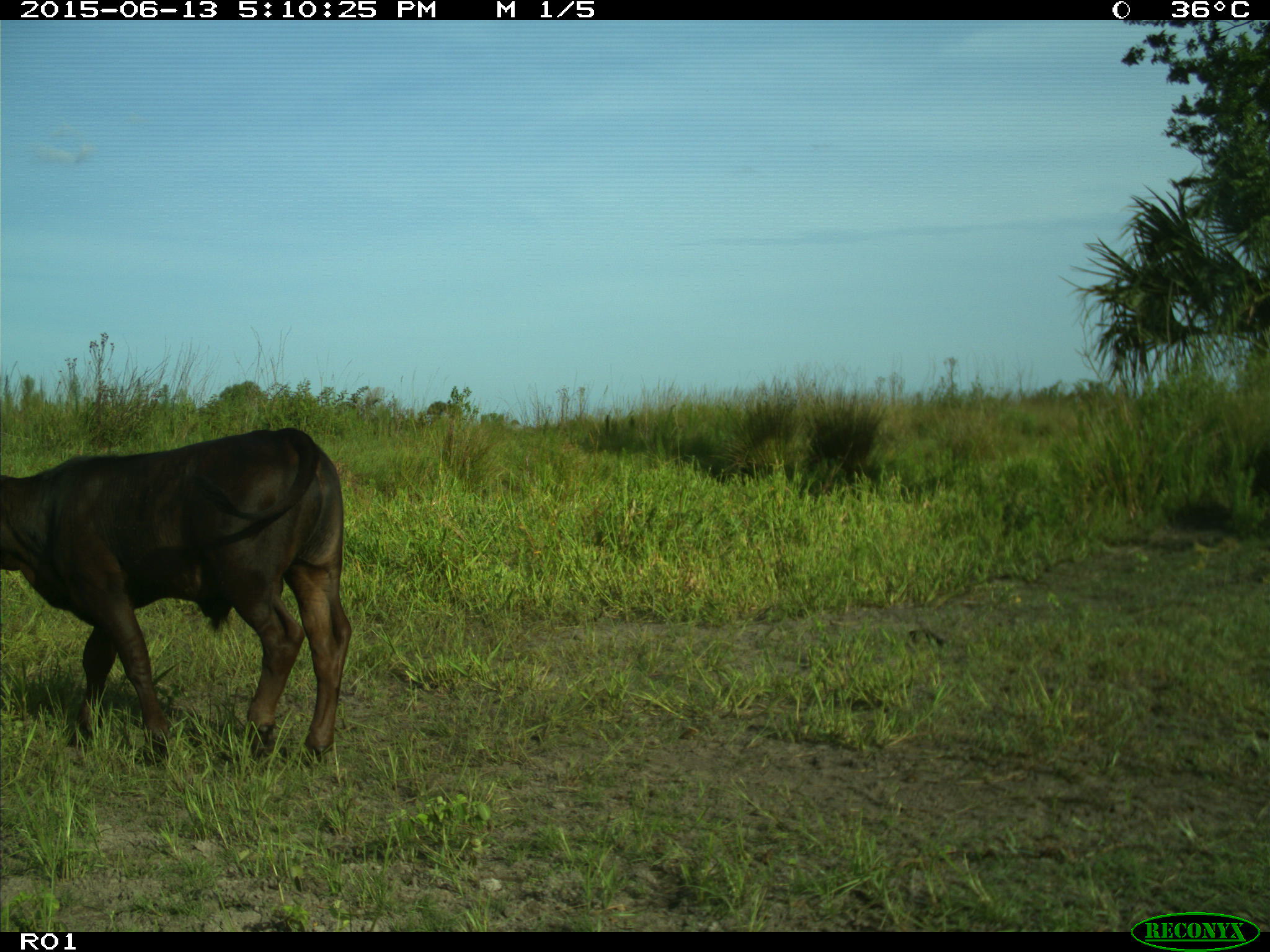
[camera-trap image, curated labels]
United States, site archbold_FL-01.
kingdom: Animalia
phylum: Chordata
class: Mammalia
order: Artiodactyla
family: Bovidae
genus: Bos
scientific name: Bos taurus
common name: domestic cow